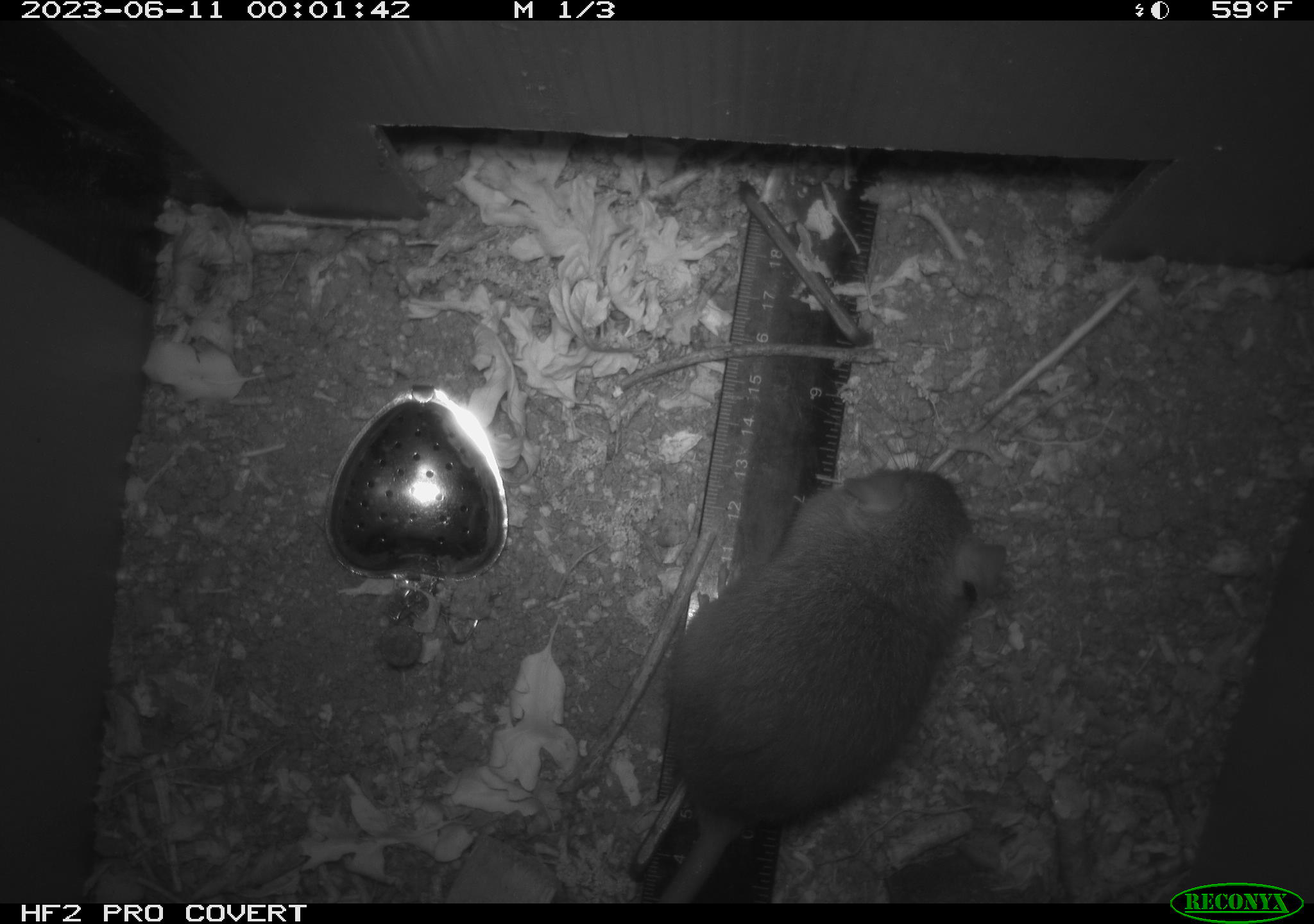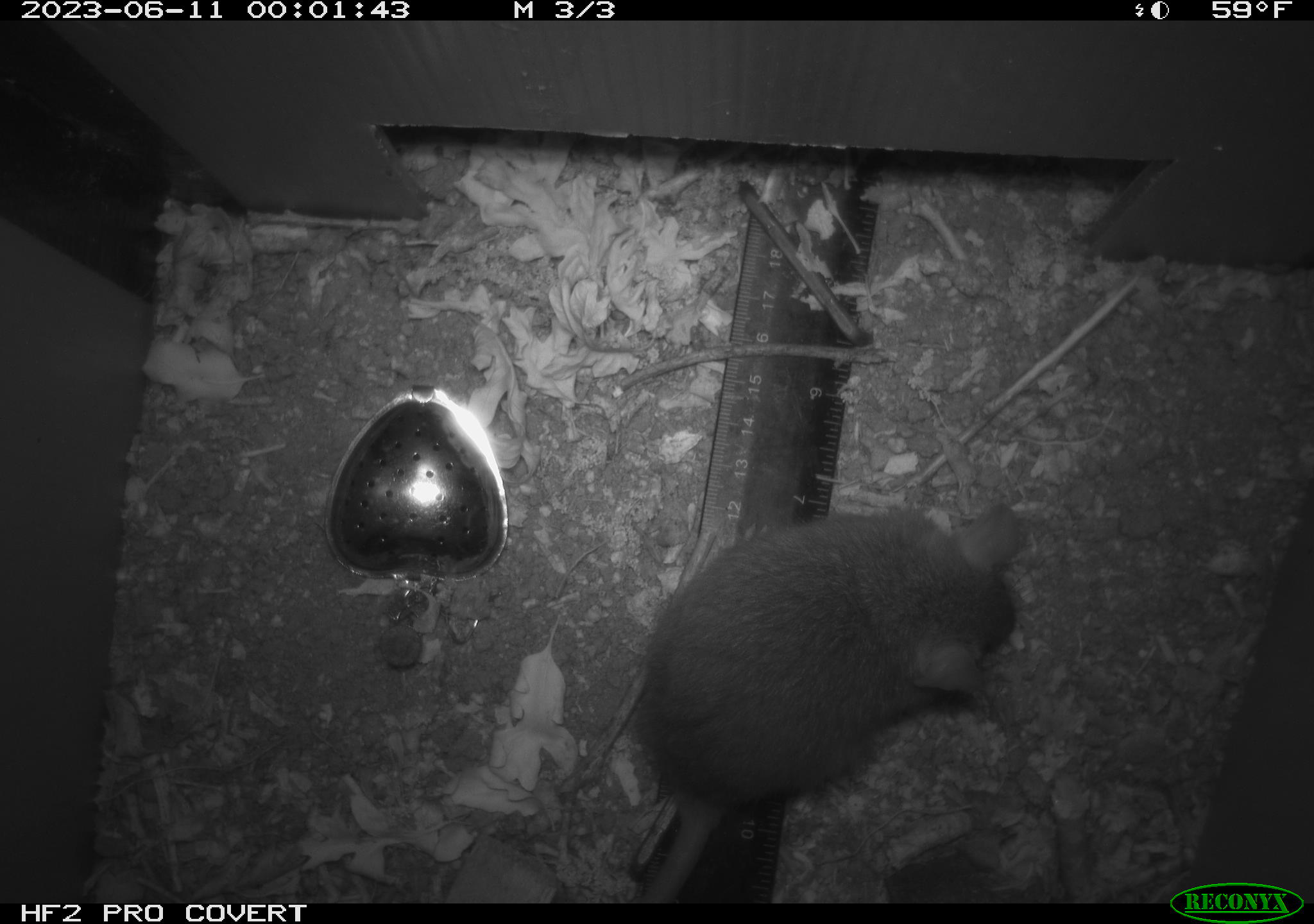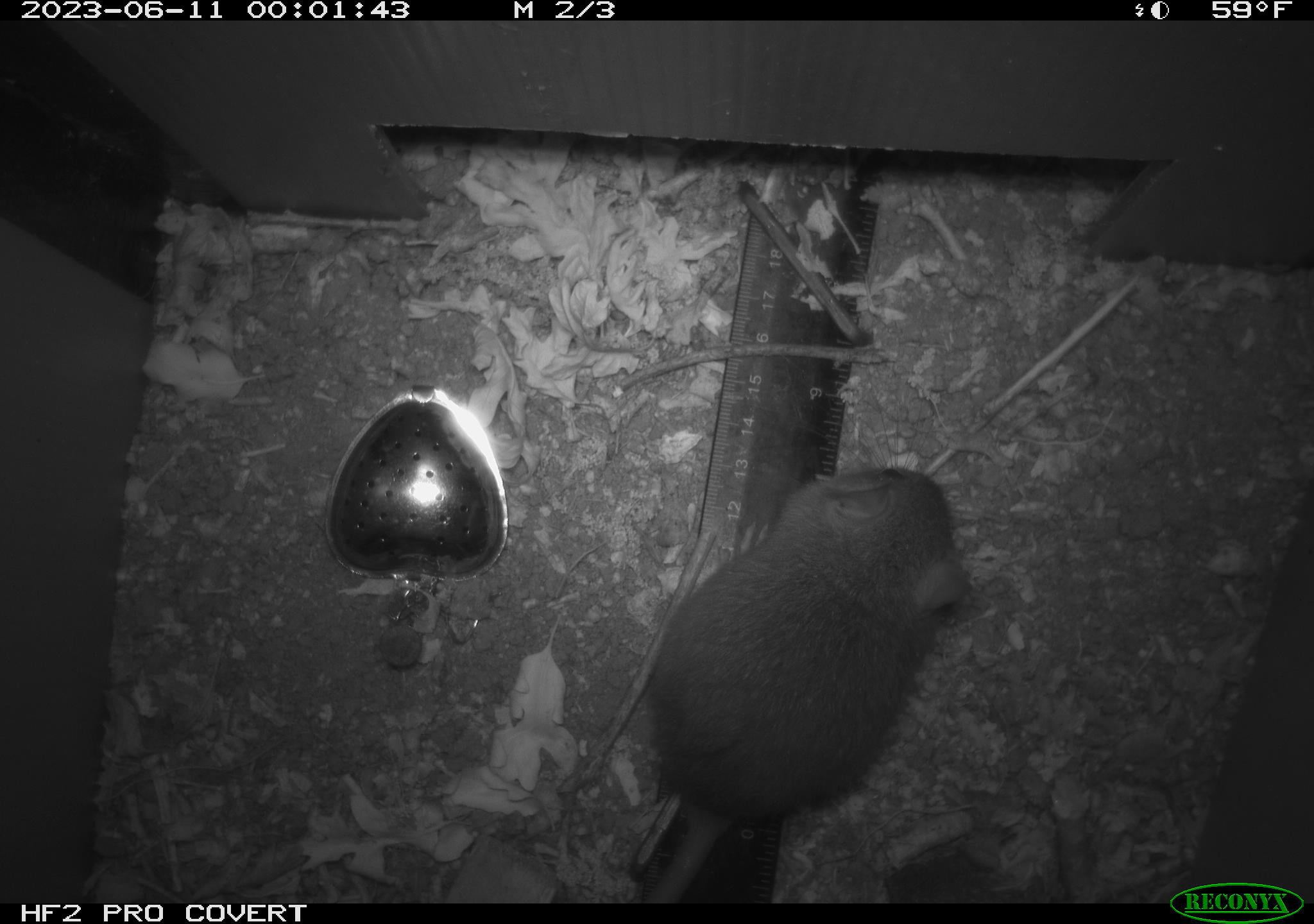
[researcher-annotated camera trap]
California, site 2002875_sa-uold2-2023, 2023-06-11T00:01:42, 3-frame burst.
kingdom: Animalia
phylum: Chordata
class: Mammalia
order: Rodentia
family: Muridae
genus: Rattus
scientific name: Rattus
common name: rat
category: rattus species